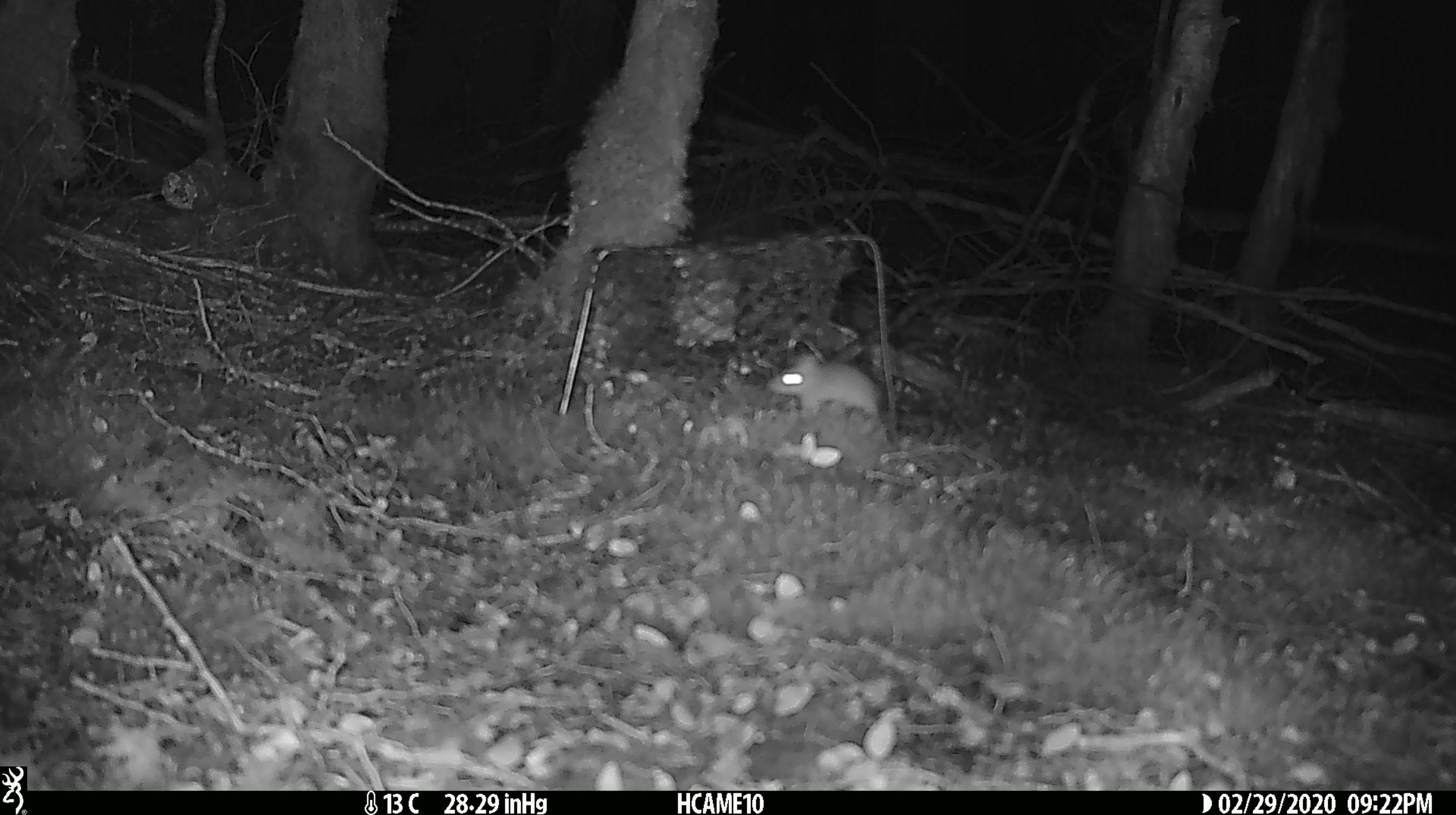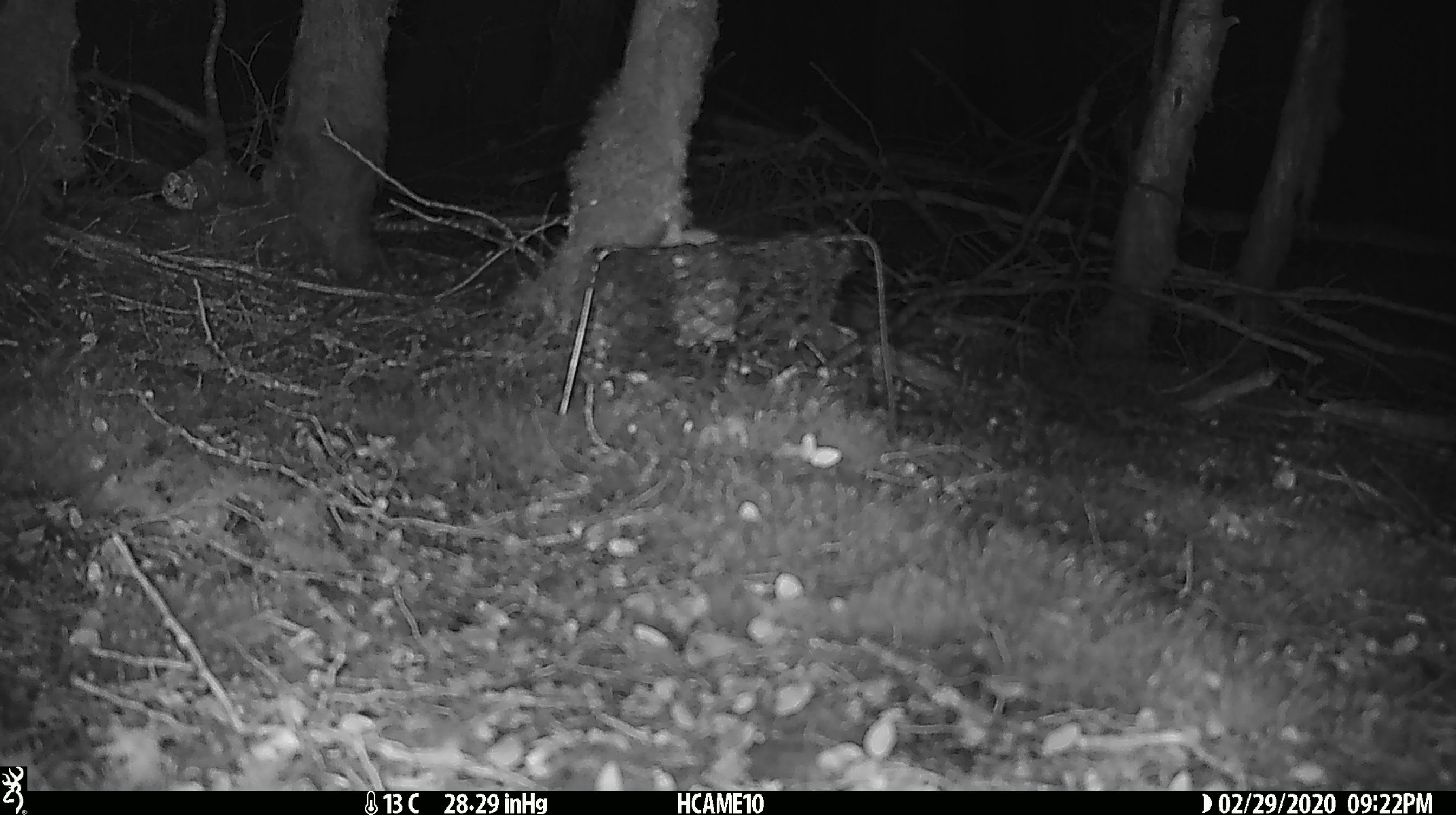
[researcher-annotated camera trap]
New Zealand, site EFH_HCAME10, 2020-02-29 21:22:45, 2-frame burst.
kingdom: Animalia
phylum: Chordata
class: Mammalia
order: Rodentia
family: Muridae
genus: Mus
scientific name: Mus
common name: mouse